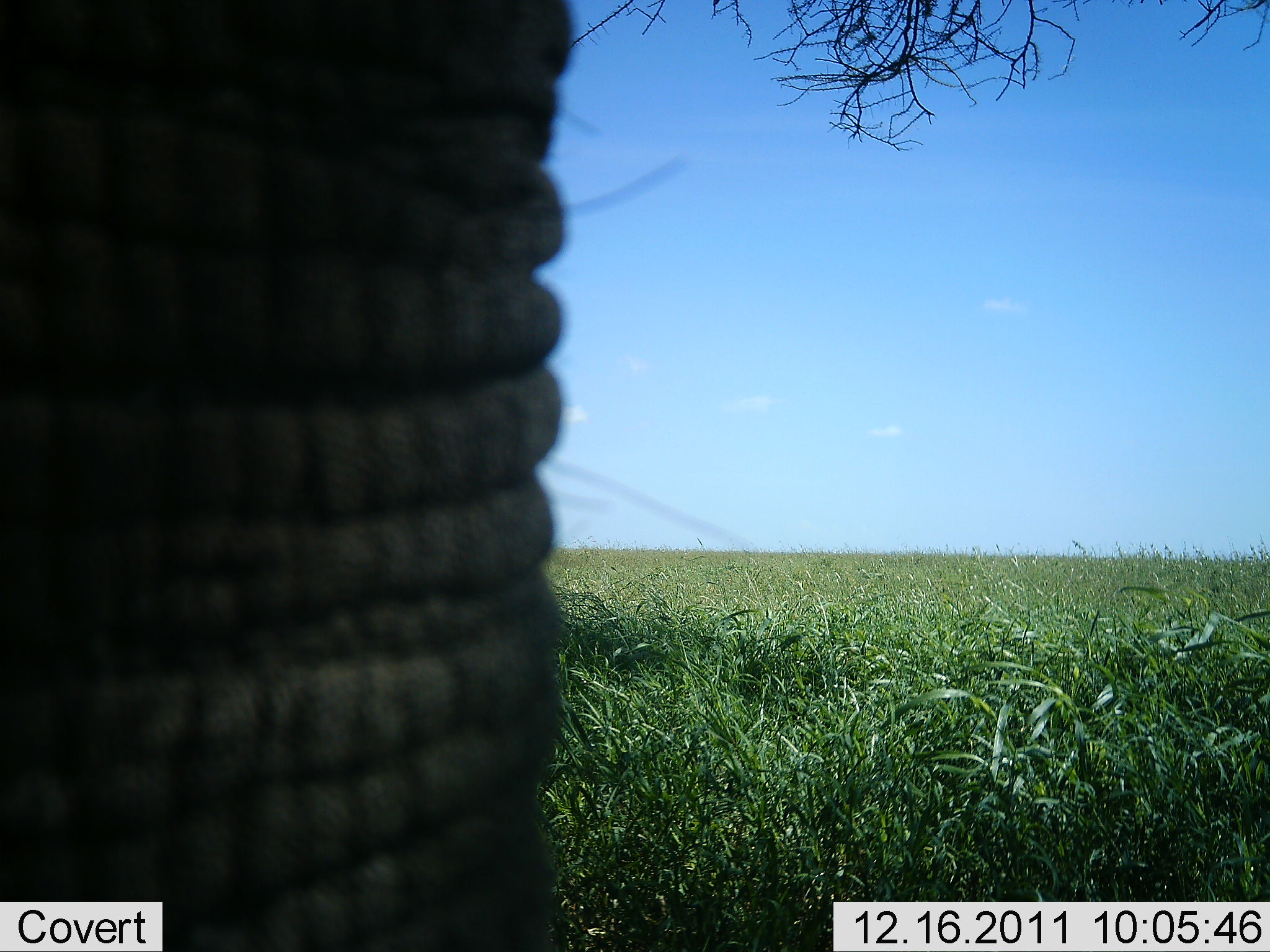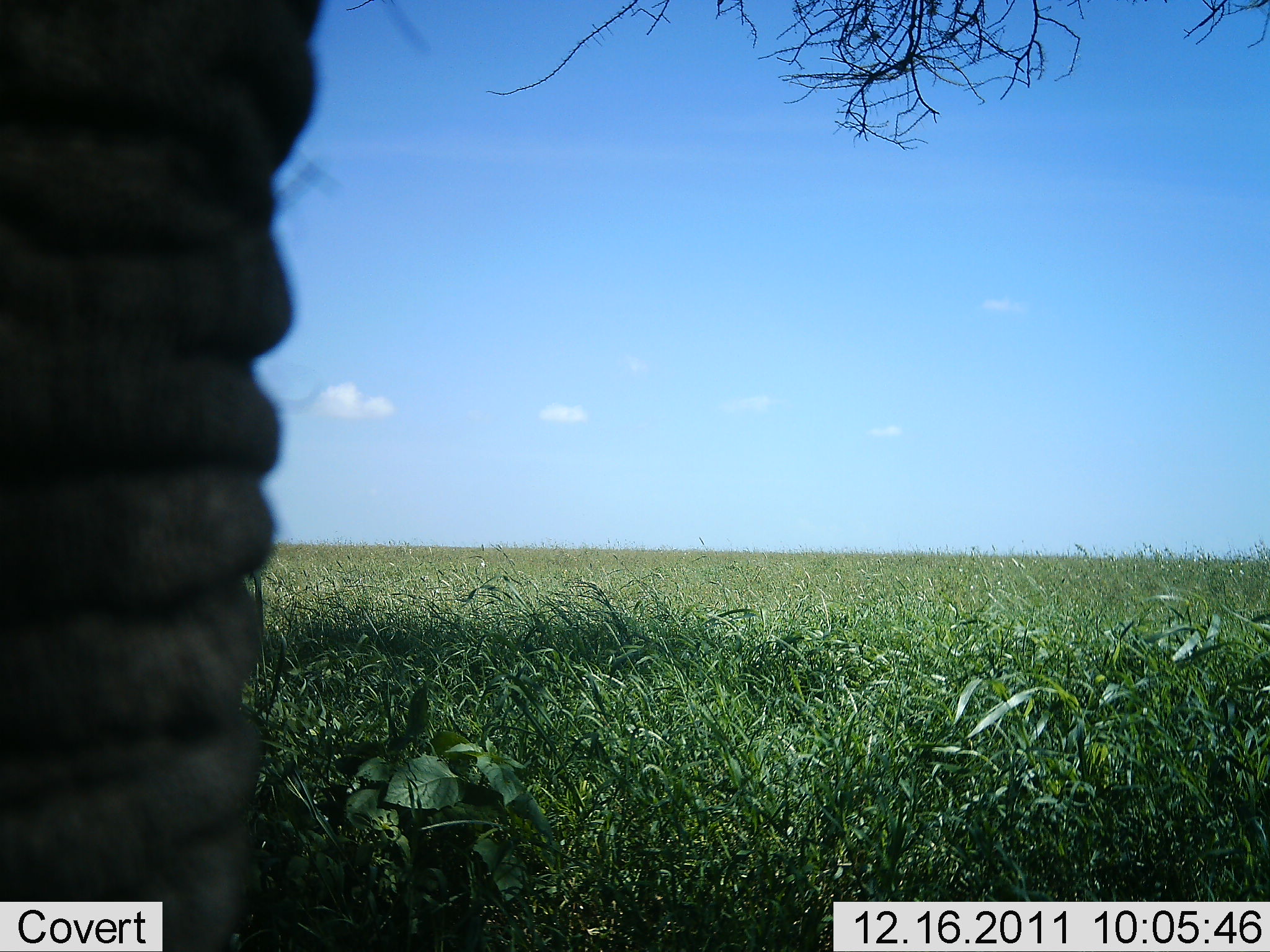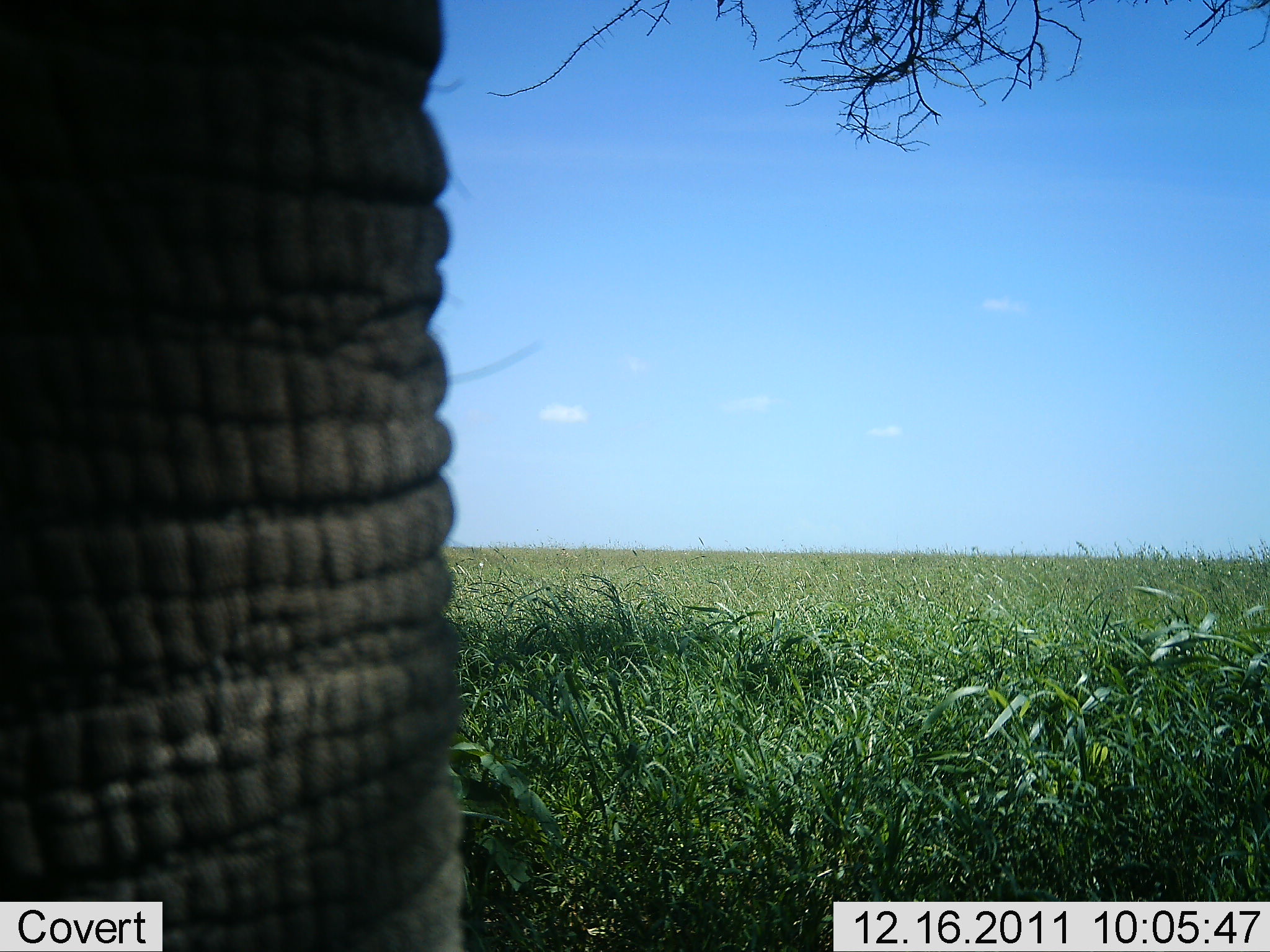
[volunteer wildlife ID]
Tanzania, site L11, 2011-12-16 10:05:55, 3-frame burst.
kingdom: Animalia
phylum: Chordata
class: Mammalia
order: Proboscidea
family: Elephantidae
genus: Loxodonta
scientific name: Loxodonta africana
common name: african bush elephant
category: elephant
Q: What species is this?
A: Elephant (african bush elephant) (Loxodonta africana).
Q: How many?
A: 1.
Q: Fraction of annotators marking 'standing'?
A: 77%.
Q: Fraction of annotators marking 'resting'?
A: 0%.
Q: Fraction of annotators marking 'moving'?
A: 23%.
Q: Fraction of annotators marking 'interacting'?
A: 0%.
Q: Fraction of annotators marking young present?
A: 0%.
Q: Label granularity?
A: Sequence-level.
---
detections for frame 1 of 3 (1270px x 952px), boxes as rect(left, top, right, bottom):
animal: rect(0, 0, 600, 951)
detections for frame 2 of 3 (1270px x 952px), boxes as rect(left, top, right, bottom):
animal: rect(0, 0, 339, 951)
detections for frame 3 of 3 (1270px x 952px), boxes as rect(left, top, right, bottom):
animal: rect(1, 0, 494, 951)